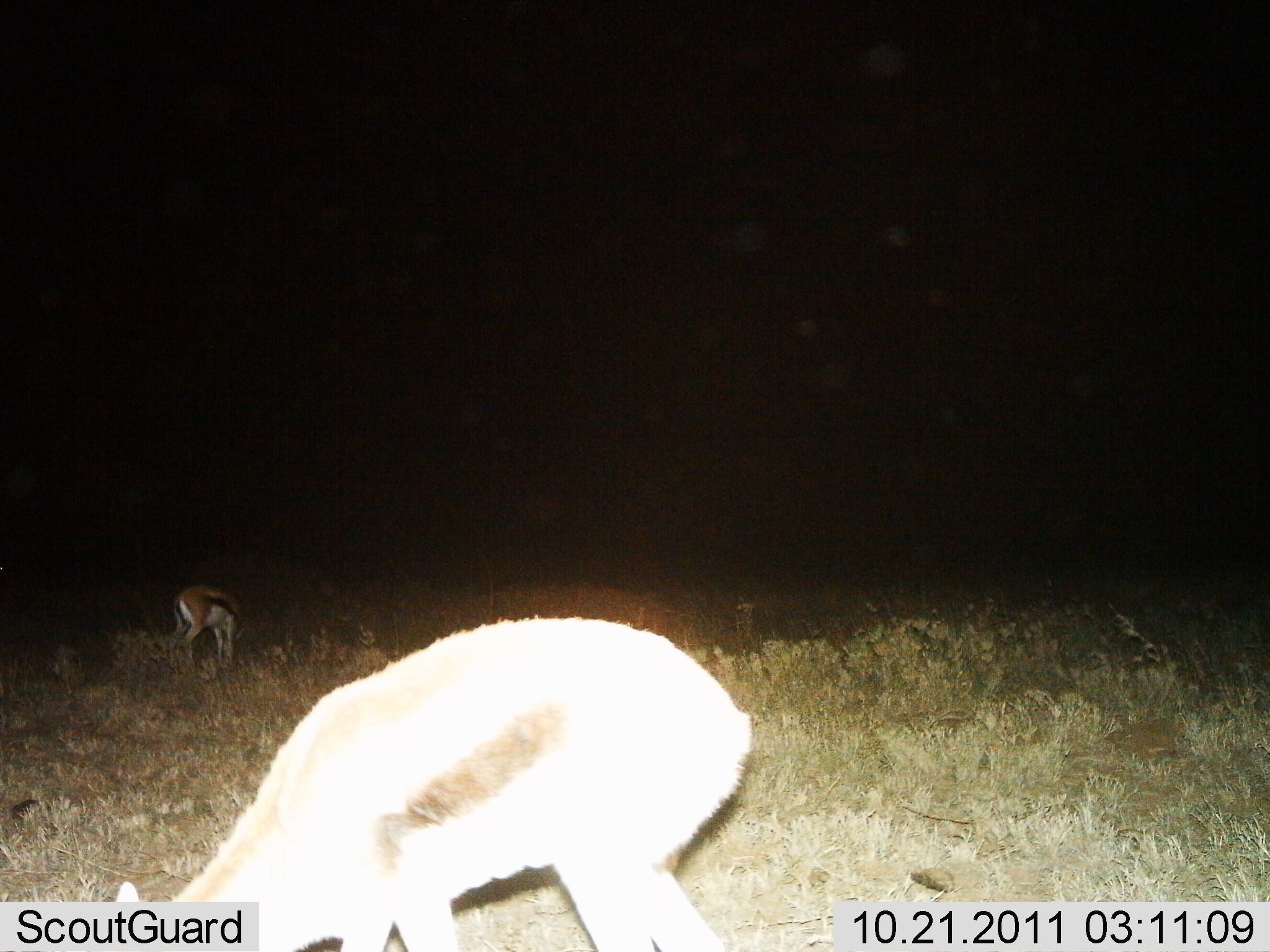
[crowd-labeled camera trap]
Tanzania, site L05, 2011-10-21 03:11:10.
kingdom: Animalia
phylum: Chordata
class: Mammalia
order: Artiodactyla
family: Bovidae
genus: Eudorcas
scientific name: Eudorcas thomsonii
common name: thomson's gazelle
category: gazellethomsons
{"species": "gazellethomsons (thomson's gazelle) (Eudorcas thomsonii)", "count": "2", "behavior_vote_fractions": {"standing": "33%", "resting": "0%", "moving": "0%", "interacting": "0%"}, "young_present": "0%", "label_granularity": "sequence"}